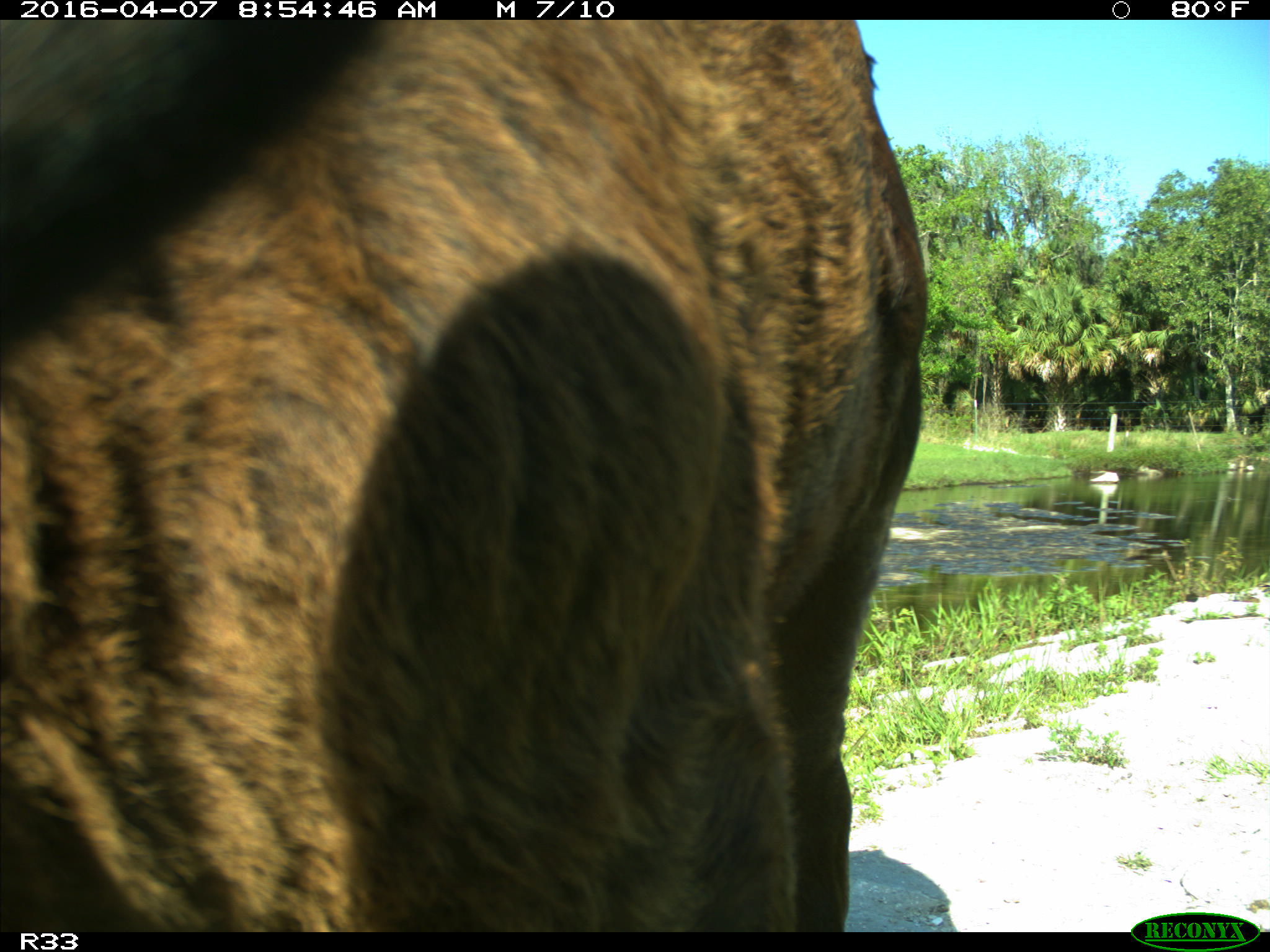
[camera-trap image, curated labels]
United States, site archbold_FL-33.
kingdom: Animalia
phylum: Chordata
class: Mammalia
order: Artiodactyla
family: Bovidae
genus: Bos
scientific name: Bos taurus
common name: domestic cow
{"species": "Bos taurus (domestic cow)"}